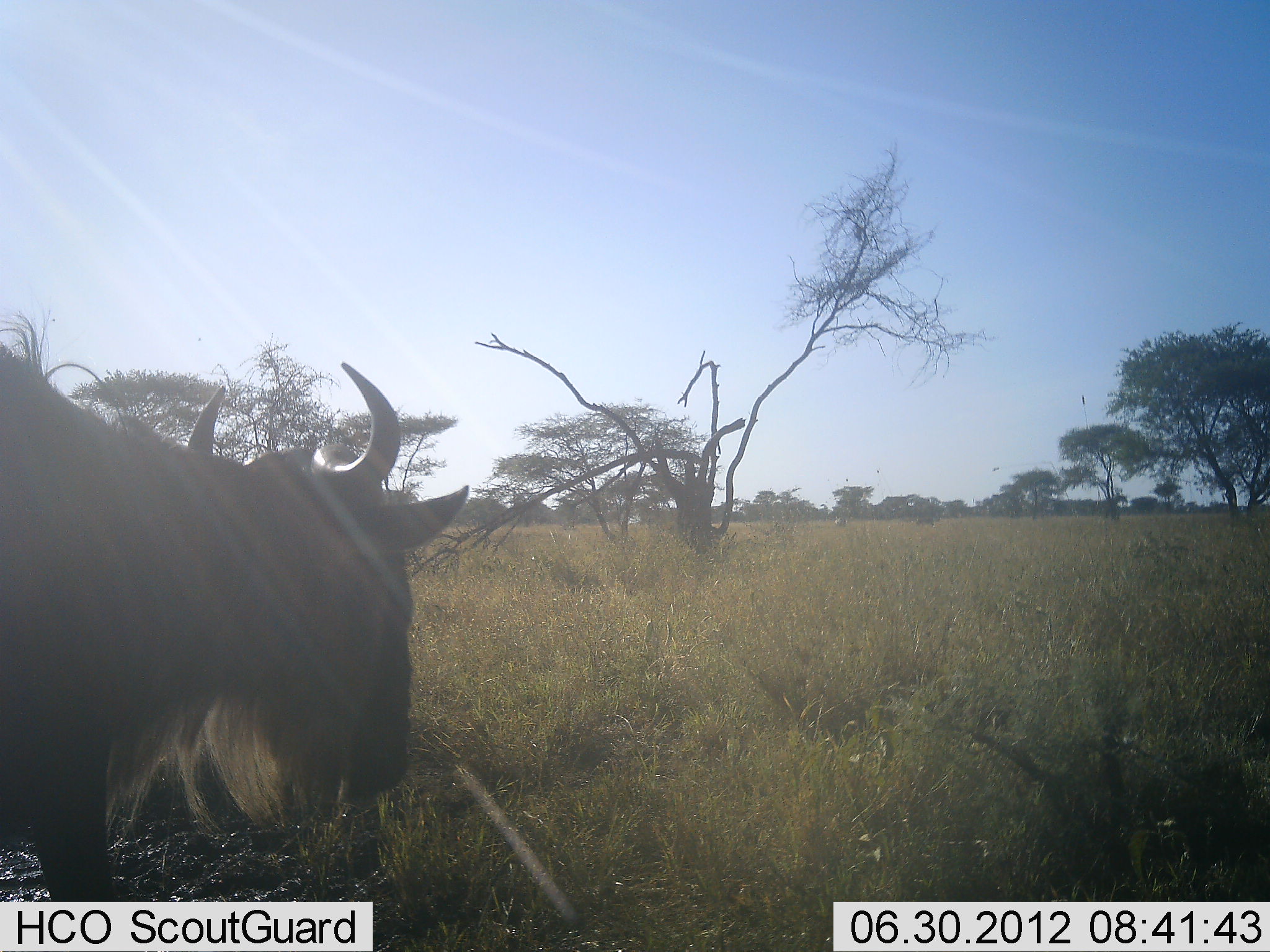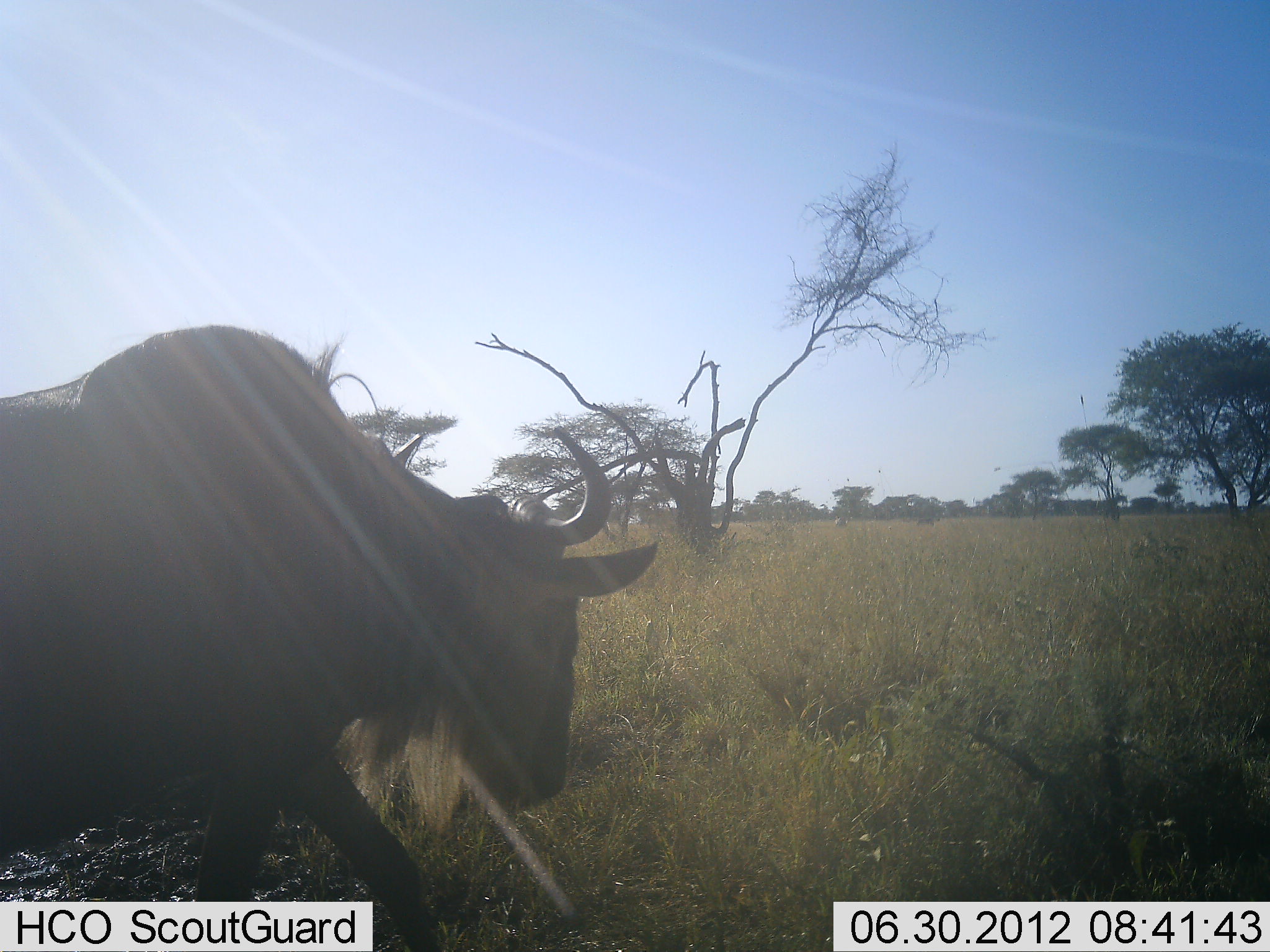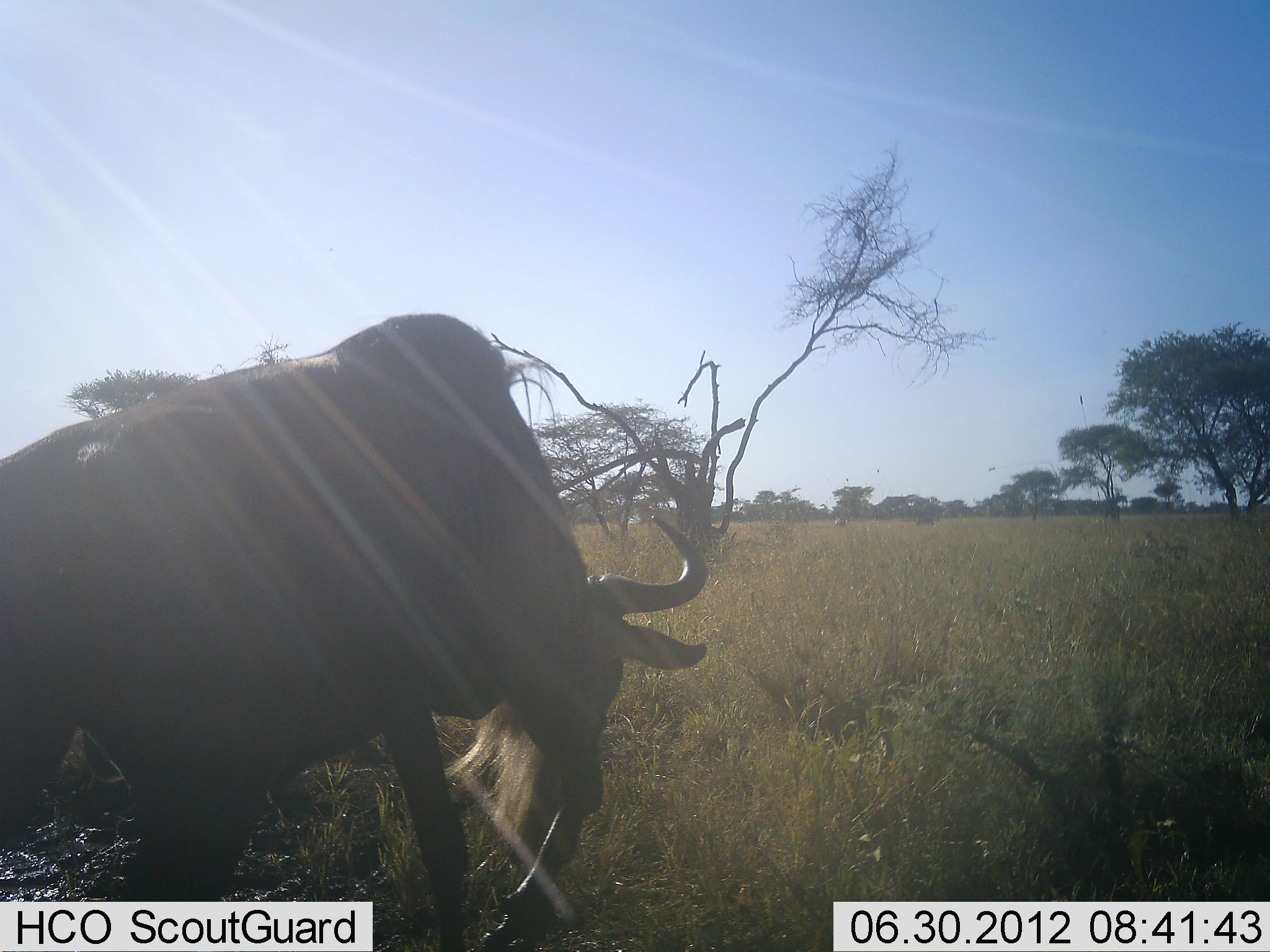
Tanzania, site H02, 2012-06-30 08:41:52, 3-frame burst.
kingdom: Animalia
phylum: Chordata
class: Mammalia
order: Artiodactyla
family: Bovidae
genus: Connochaetes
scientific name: Connochaetes taurinus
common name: blue wildebeest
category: wildebeest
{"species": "wildebeest (blue wildebeest) (Connochaetes taurinus)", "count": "1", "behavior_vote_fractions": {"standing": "0%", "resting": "0%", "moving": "100%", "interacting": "0%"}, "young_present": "0%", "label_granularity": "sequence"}